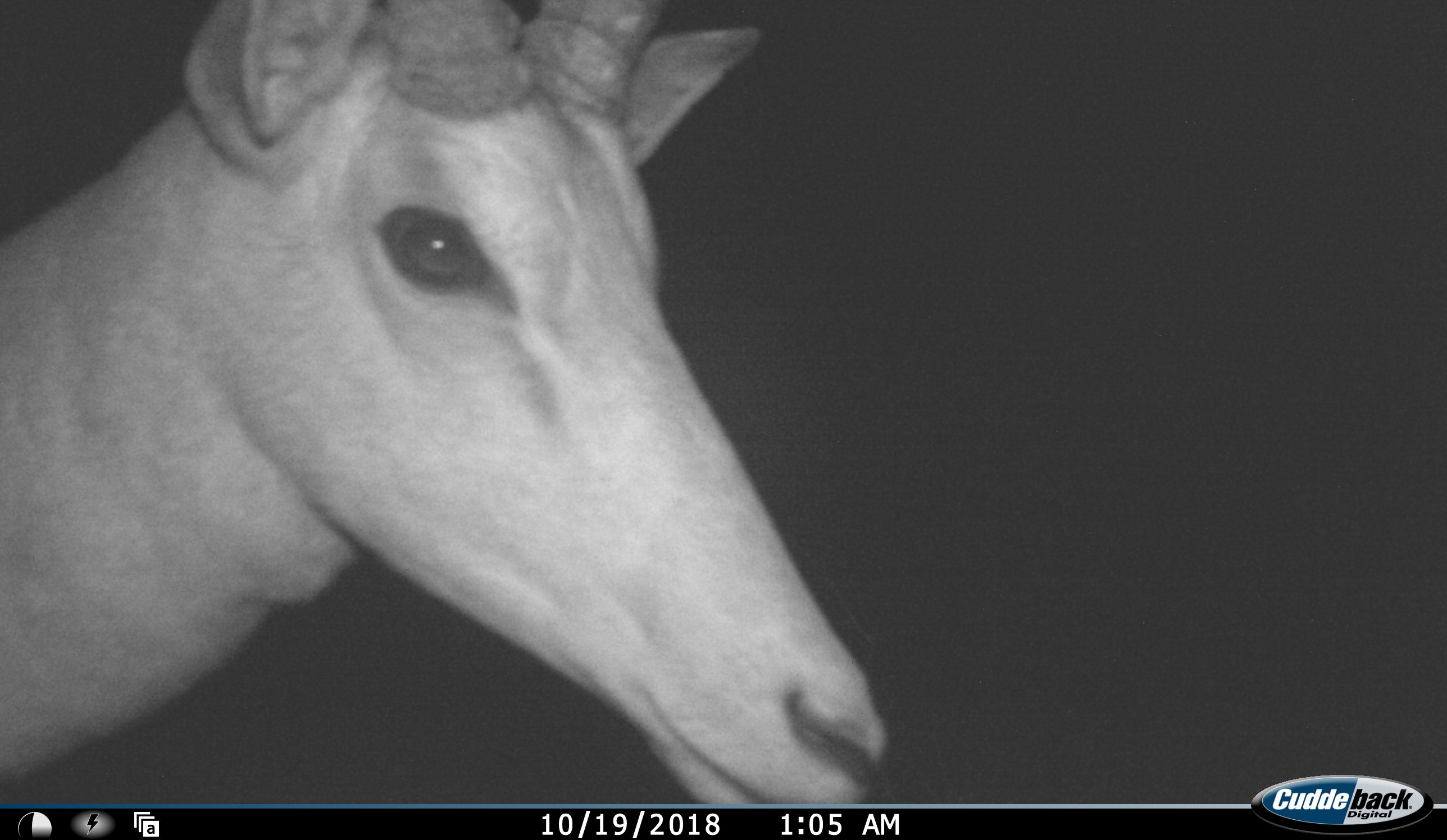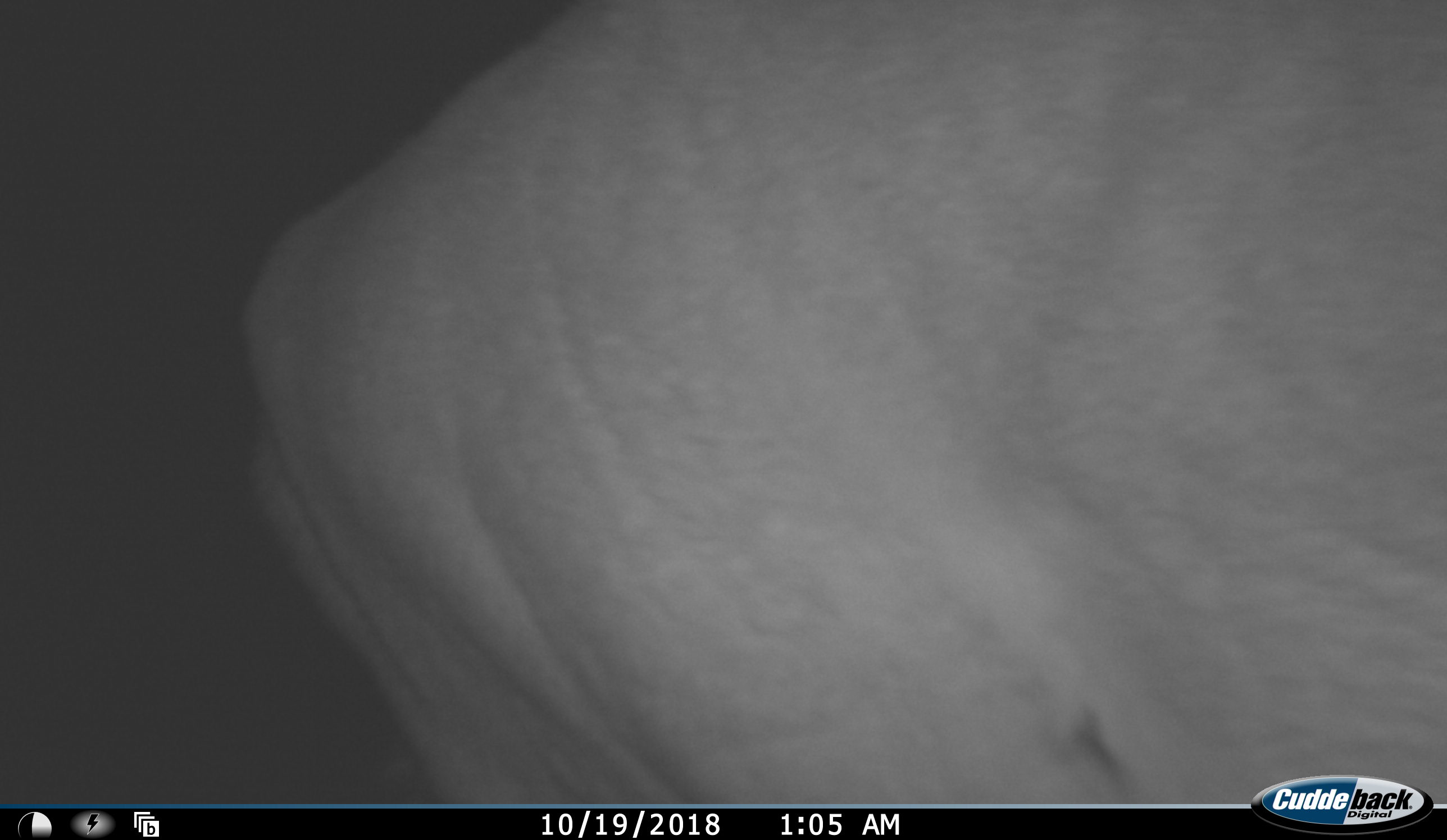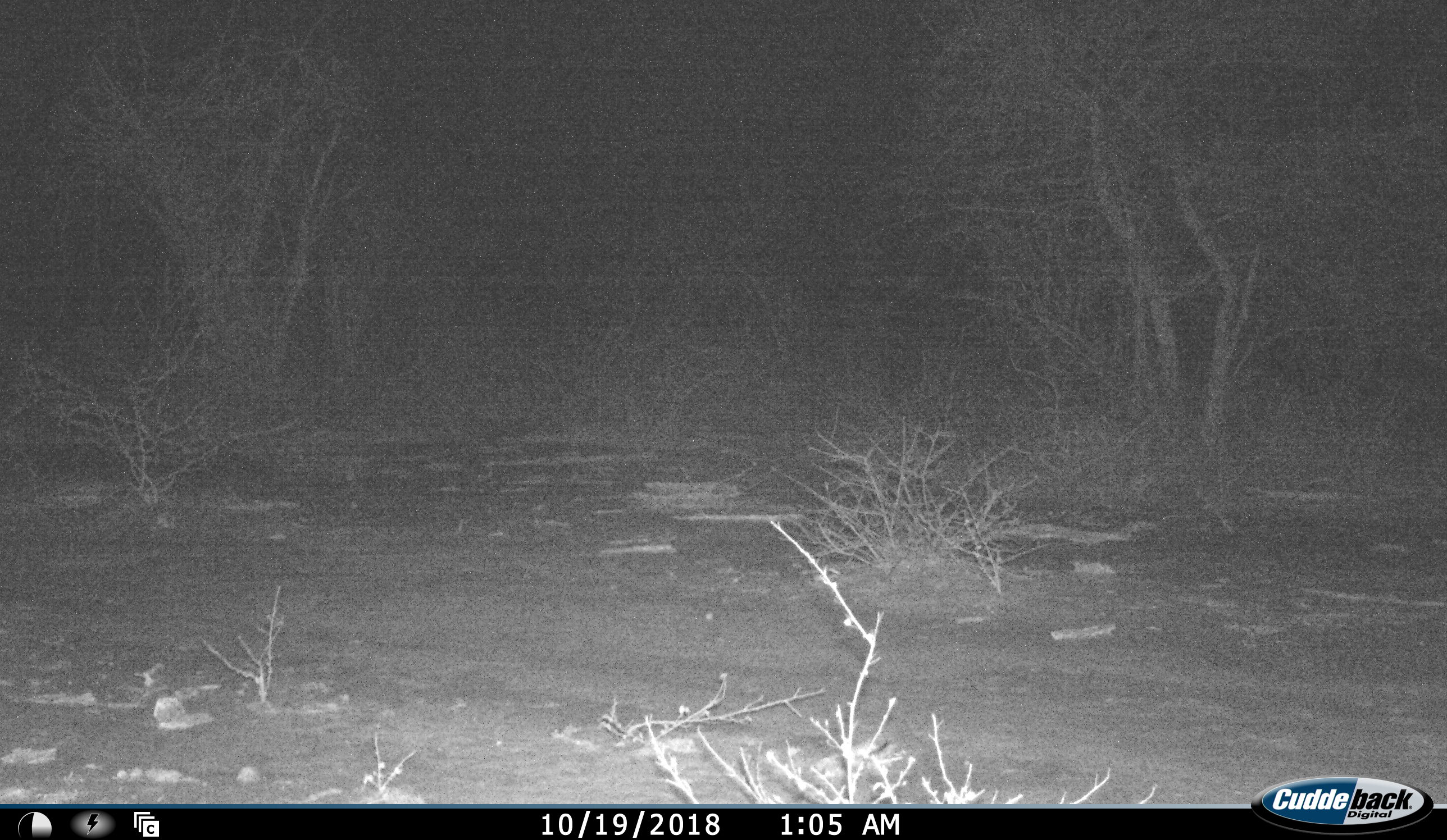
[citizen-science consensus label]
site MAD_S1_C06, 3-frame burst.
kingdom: Animalia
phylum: Chordata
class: Mammalia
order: Artiodactyla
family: Bovidae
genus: Aepyceros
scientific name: Aepyceros melampus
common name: impala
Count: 1.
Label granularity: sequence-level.